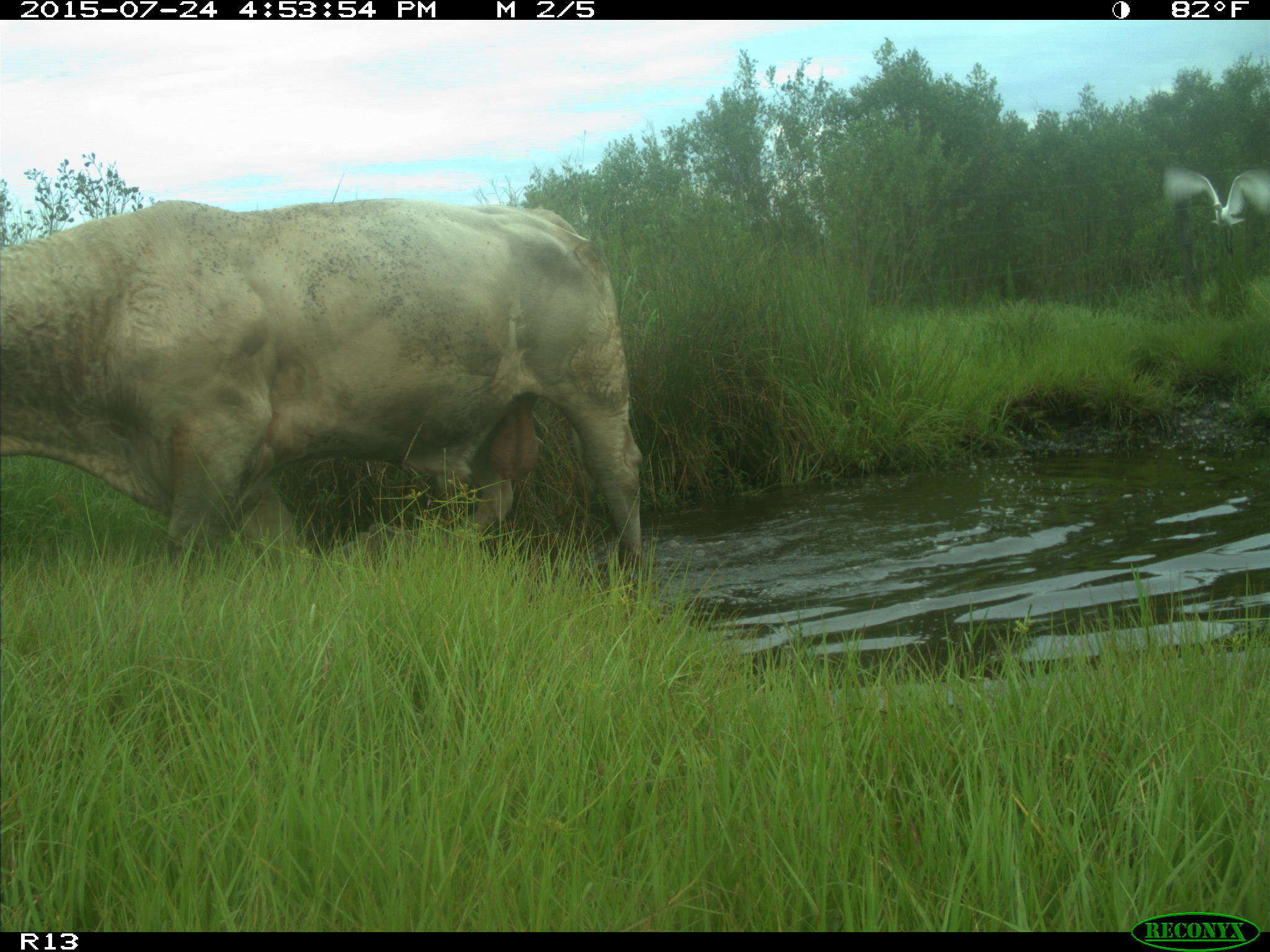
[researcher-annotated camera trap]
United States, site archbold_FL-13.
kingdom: Animalia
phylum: Chordata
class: Mammalia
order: Artiodactyla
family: Bovidae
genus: Bos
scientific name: Bos taurus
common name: domestic cow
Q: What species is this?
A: Bos taurus (domestic cow).